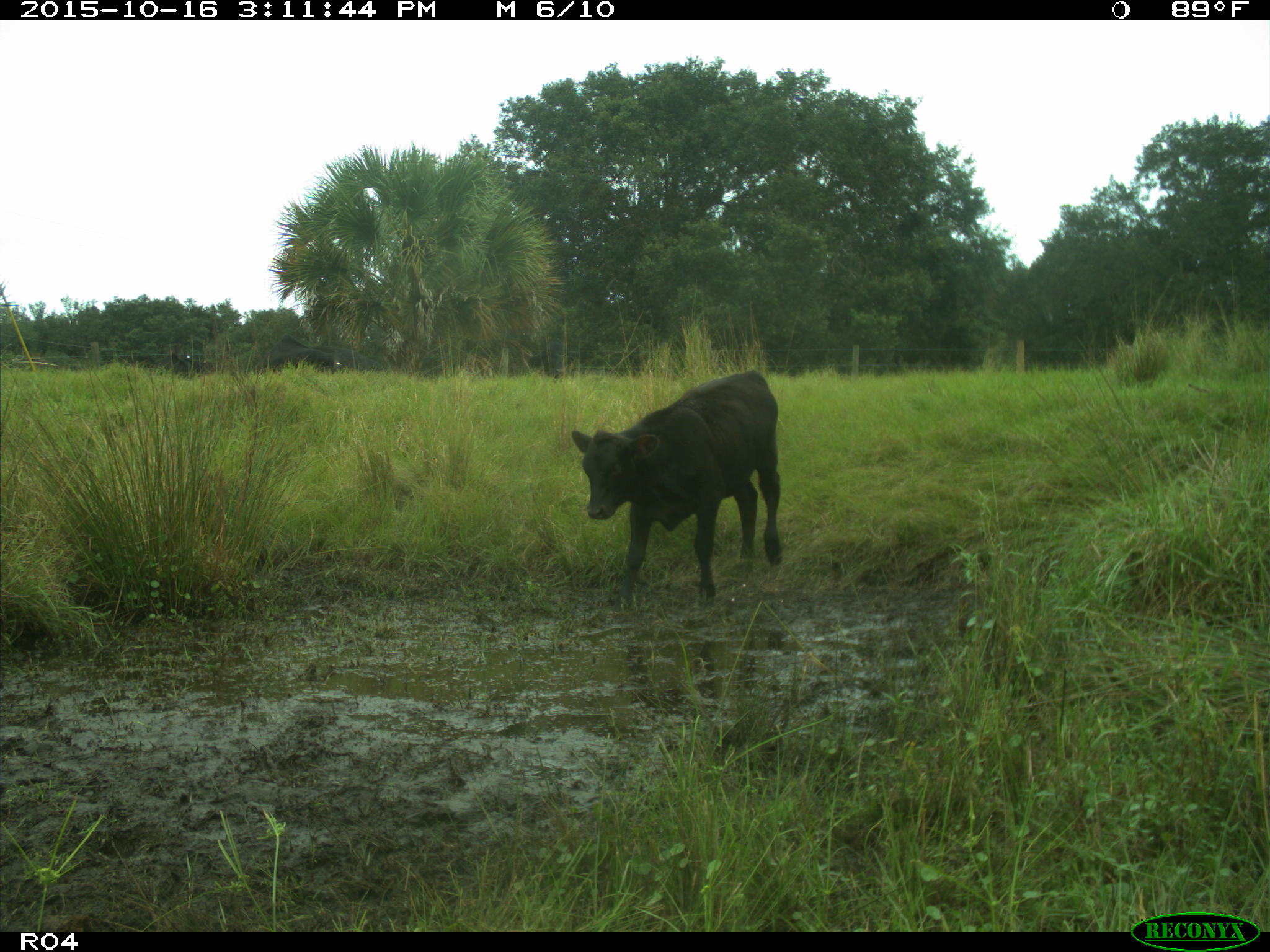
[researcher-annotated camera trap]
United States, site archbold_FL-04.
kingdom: Animalia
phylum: Chordata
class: Mammalia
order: Artiodactyla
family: Bovidae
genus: Bos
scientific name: Bos taurus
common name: domestic cow